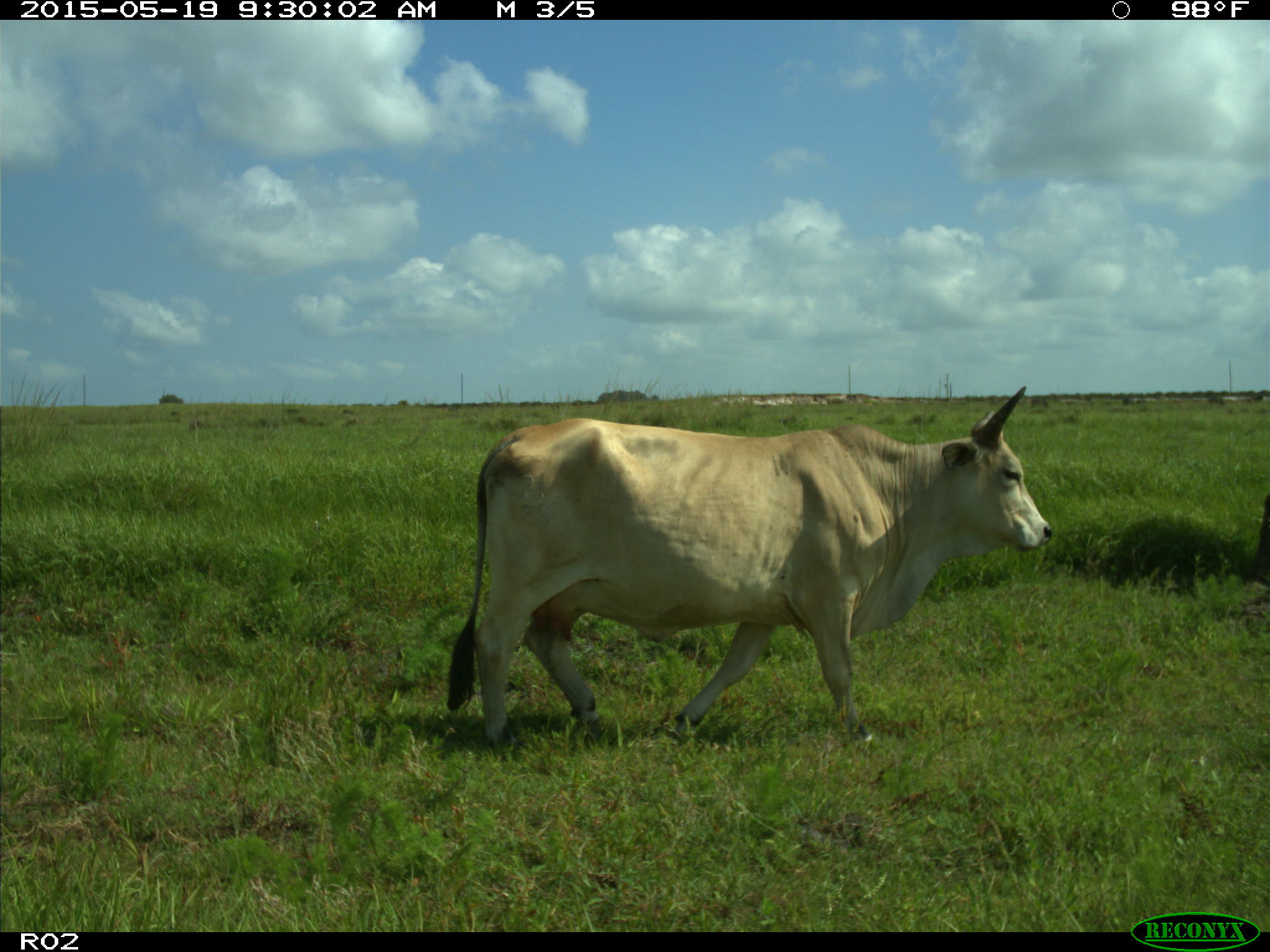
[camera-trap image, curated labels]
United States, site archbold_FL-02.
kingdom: Animalia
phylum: Chordata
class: Mammalia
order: Artiodactyla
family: Bovidae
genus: Bos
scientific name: Bos taurus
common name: domestic cow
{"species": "Bos taurus (domestic cow)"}